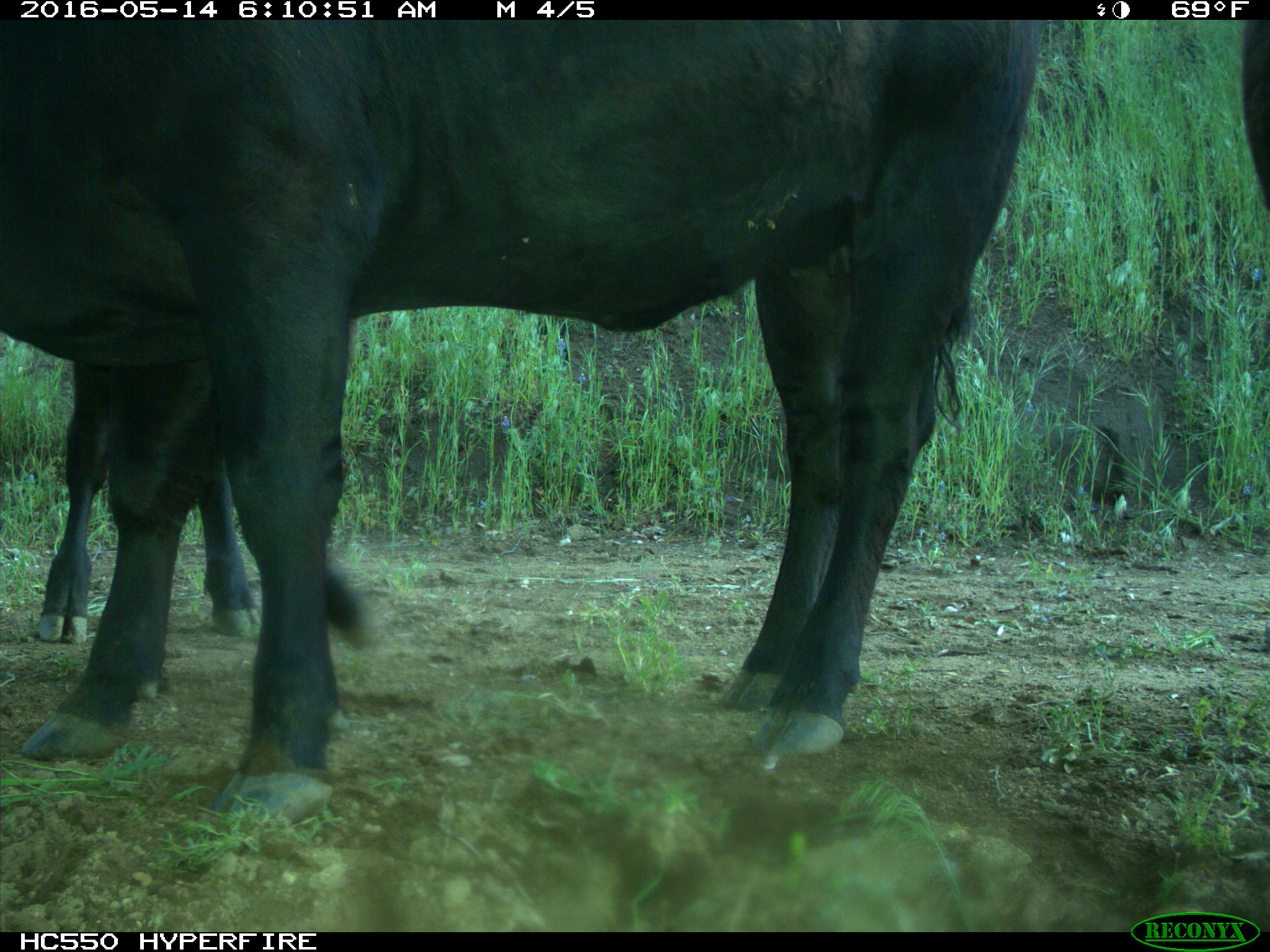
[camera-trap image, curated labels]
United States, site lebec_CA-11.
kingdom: Animalia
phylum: Chordata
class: Mammalia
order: Artiodactyla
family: Bovidae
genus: Bos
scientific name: Bos taurus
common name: domestic cow